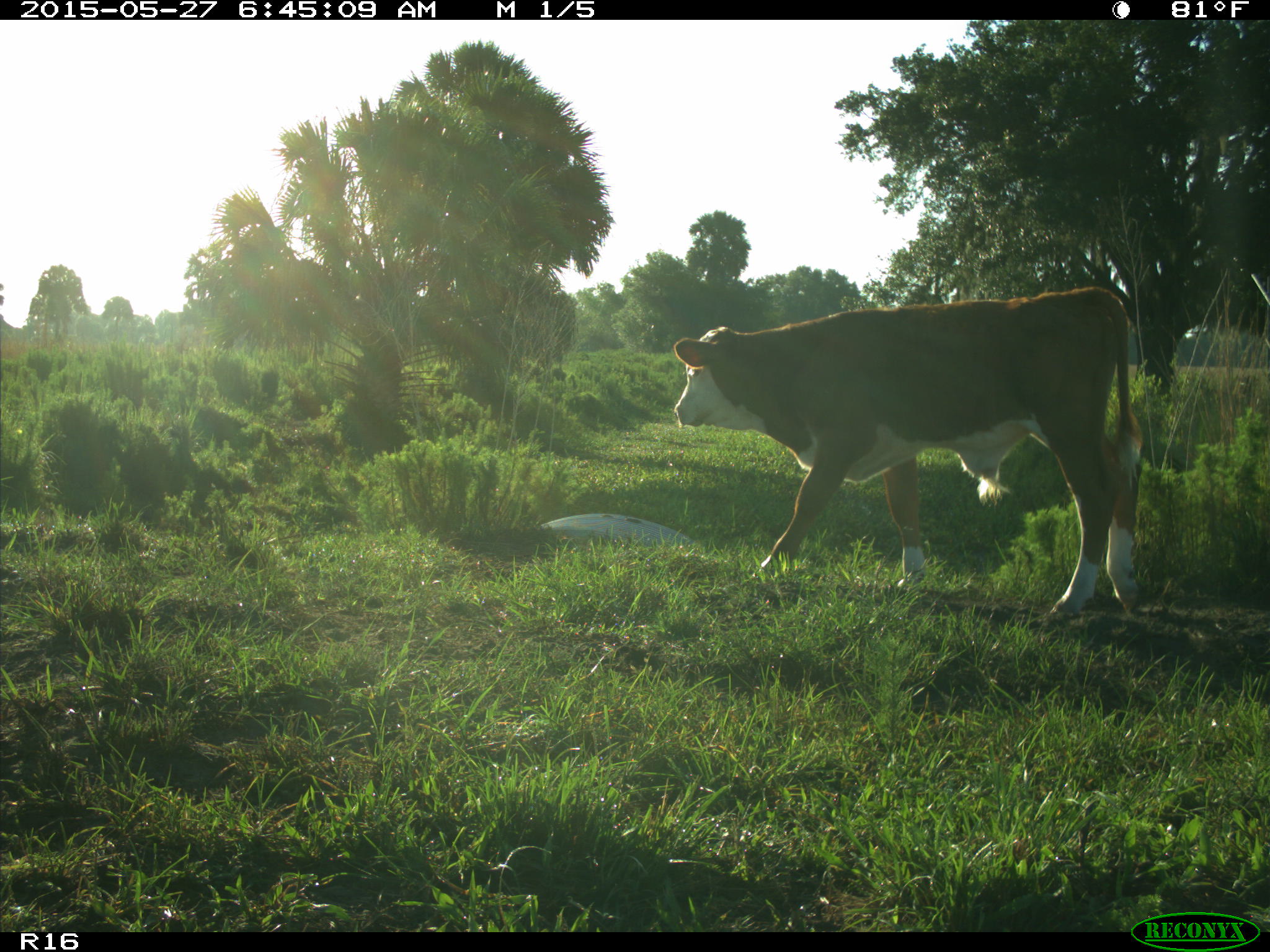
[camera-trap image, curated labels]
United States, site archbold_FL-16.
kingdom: Animalia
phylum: Chordata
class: Mammalia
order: Artiodactyla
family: Bovidae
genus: Bos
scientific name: Bos taurus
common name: domestic cow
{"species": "Bos taurus (domestic cow)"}